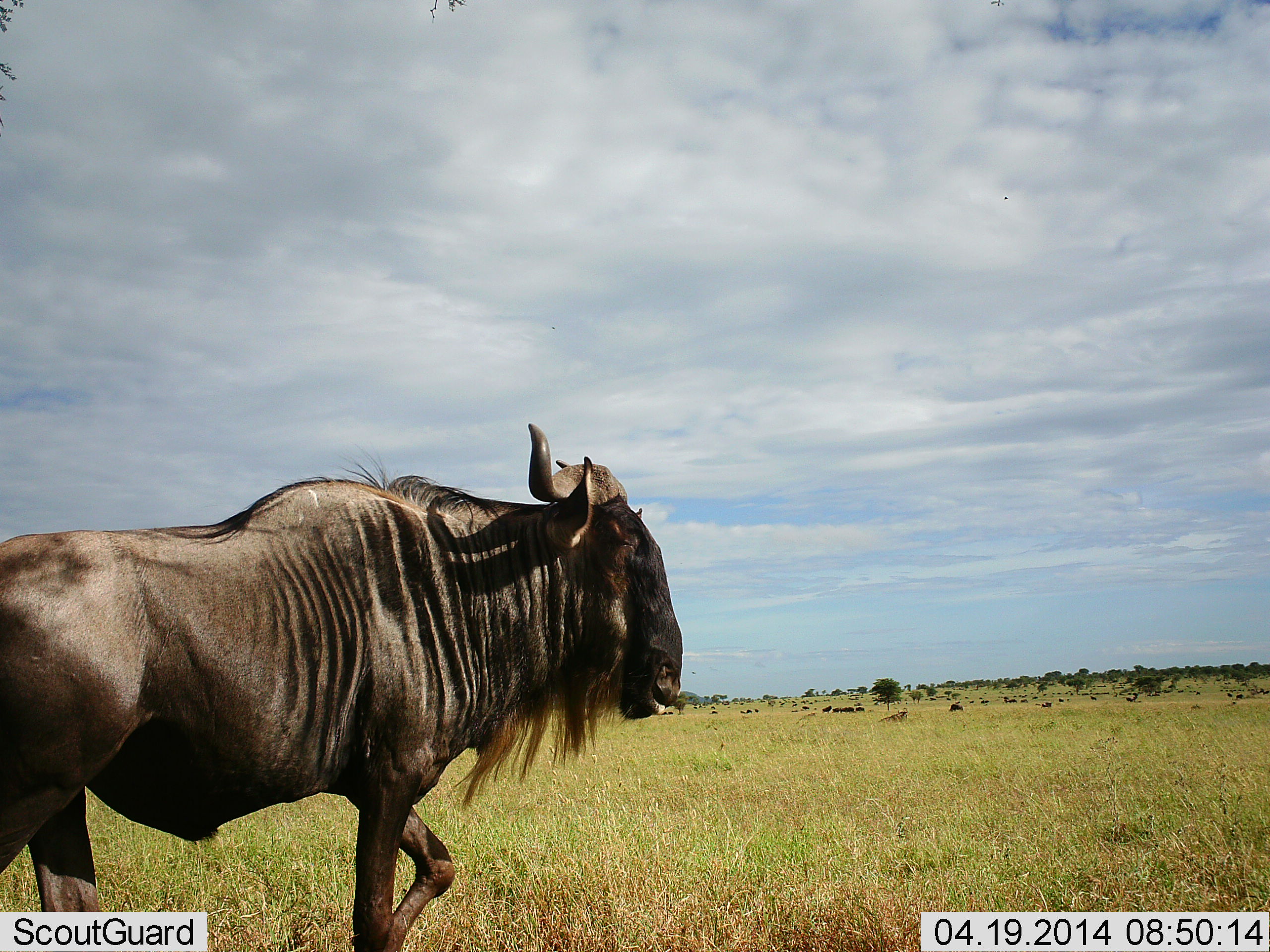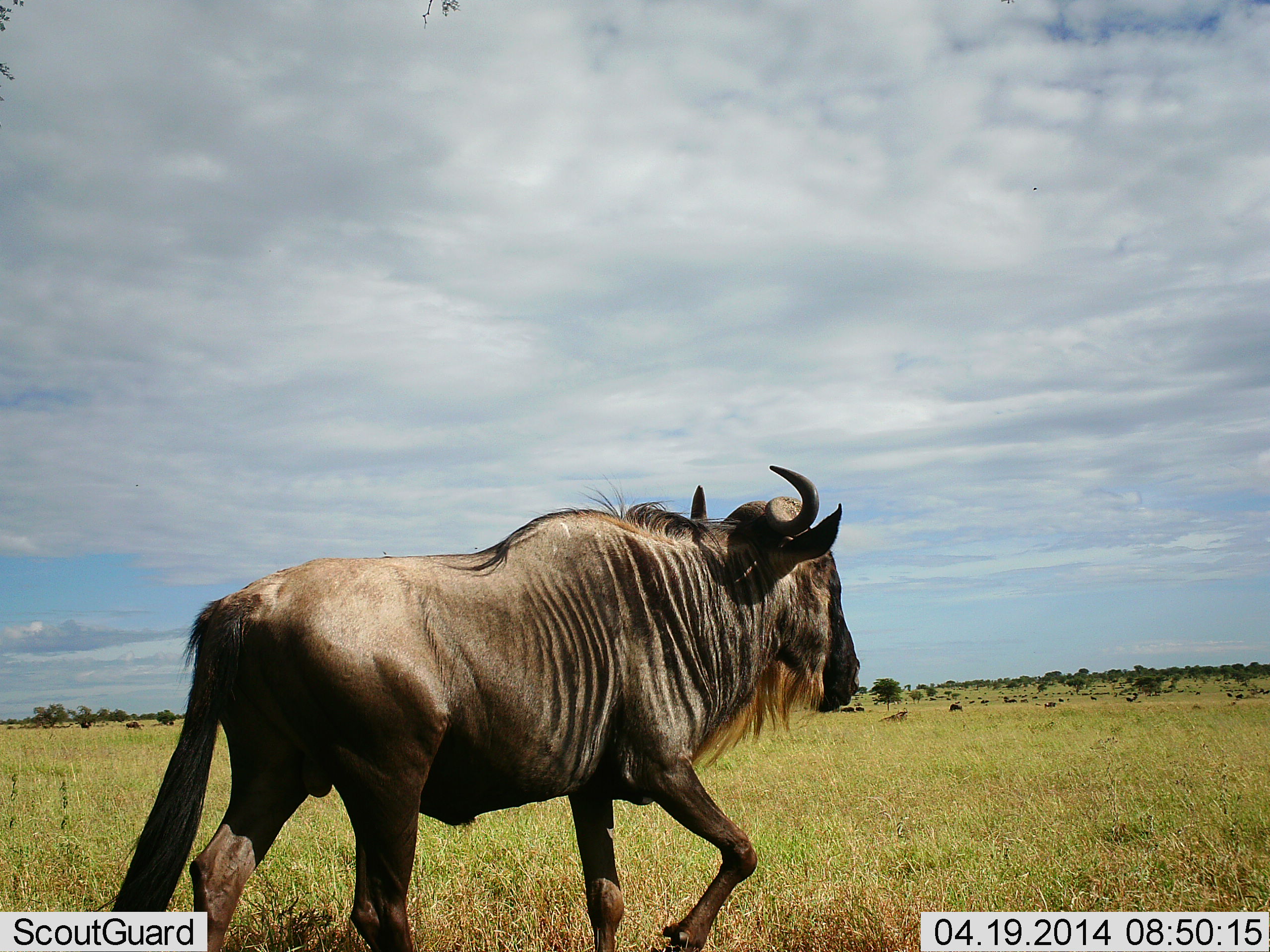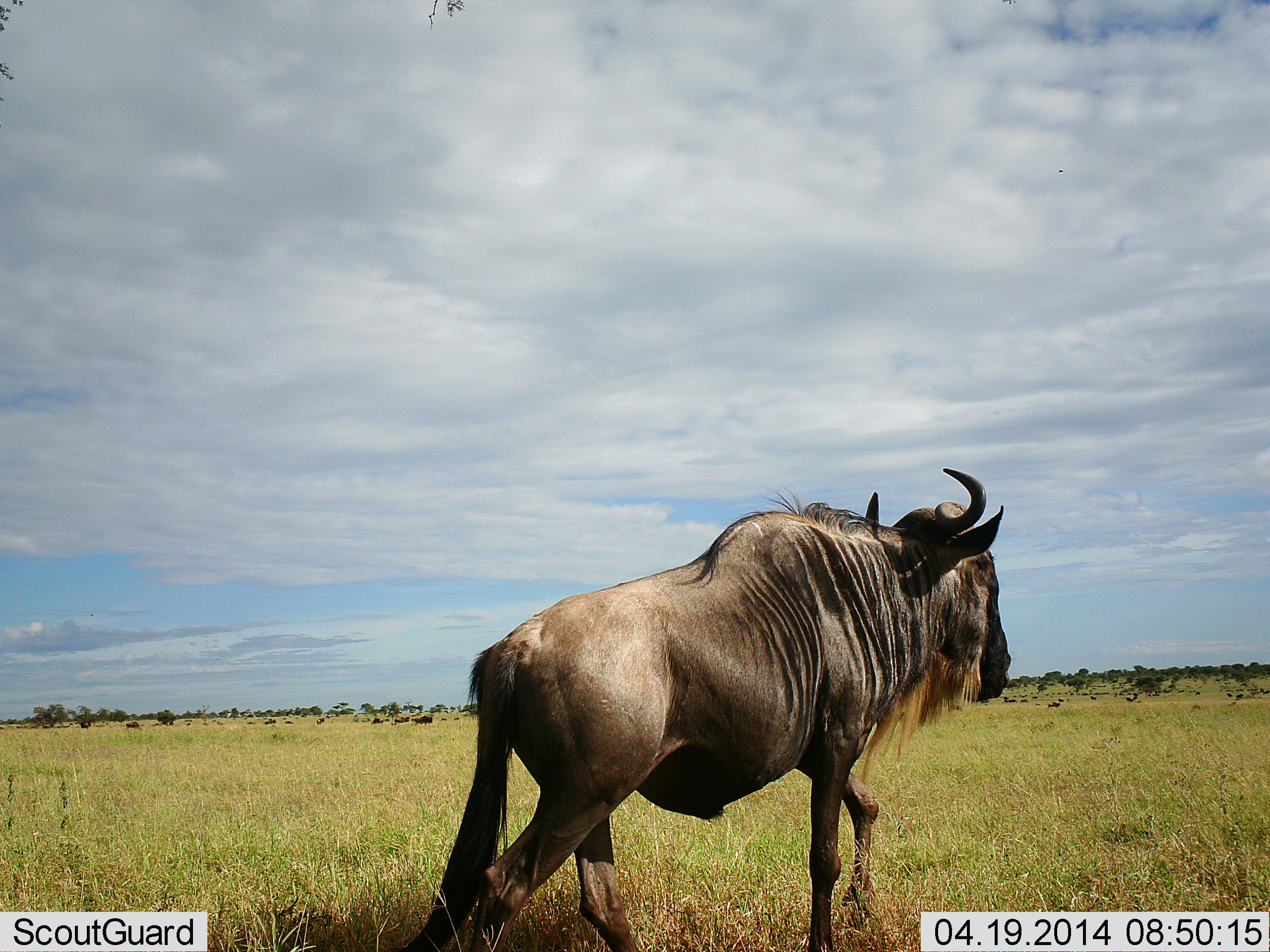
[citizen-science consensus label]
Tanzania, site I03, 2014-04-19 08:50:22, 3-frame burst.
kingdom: Animalia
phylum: Chordata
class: Mammalia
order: Artiodactyla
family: Bovidae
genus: Connochaetes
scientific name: Connochaetes taurinus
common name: blue wildebeest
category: wildebeest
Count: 11-50.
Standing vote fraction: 50%.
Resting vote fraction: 0%.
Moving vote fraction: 100%.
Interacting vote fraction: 0%.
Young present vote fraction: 0%.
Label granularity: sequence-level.